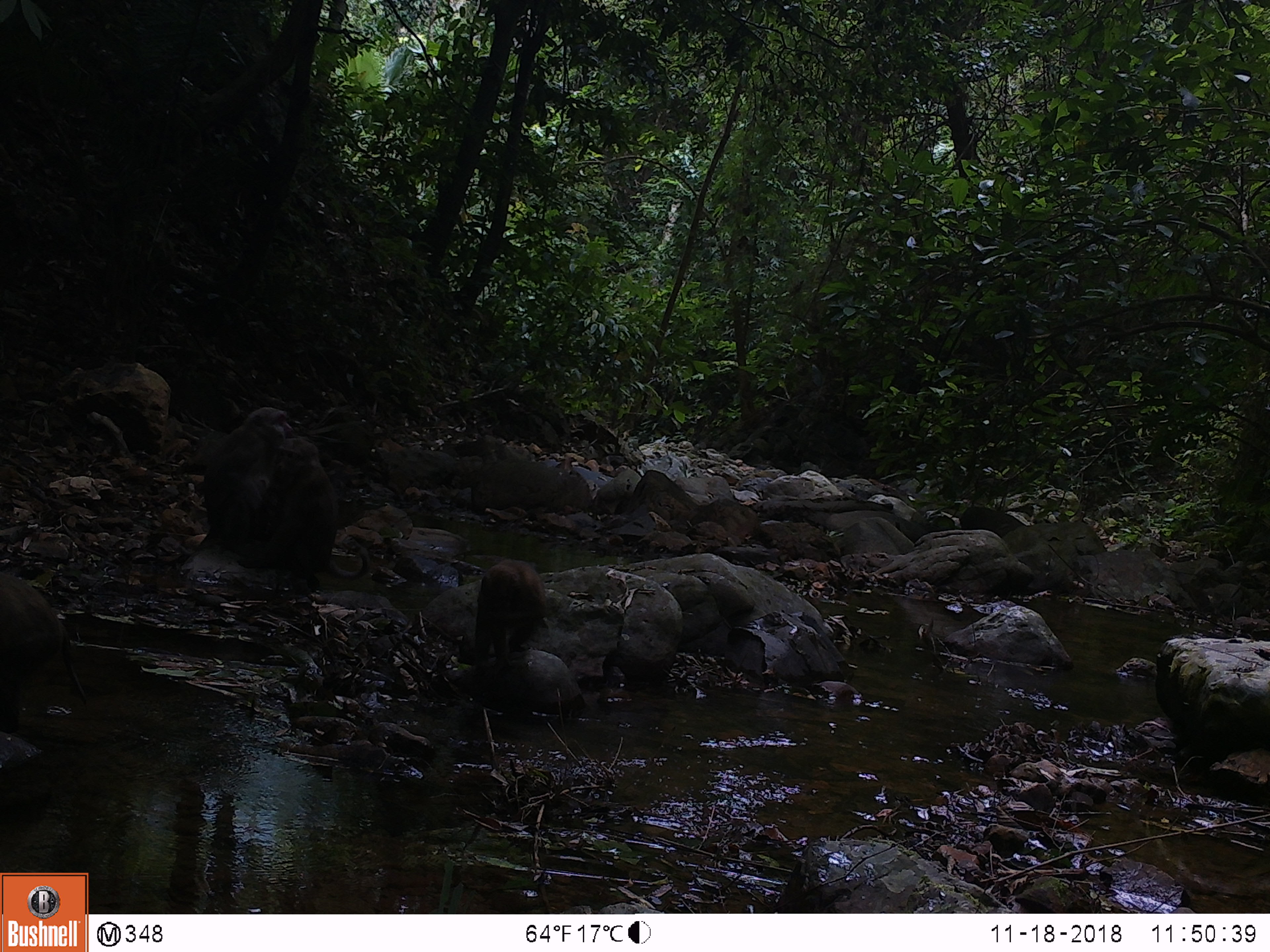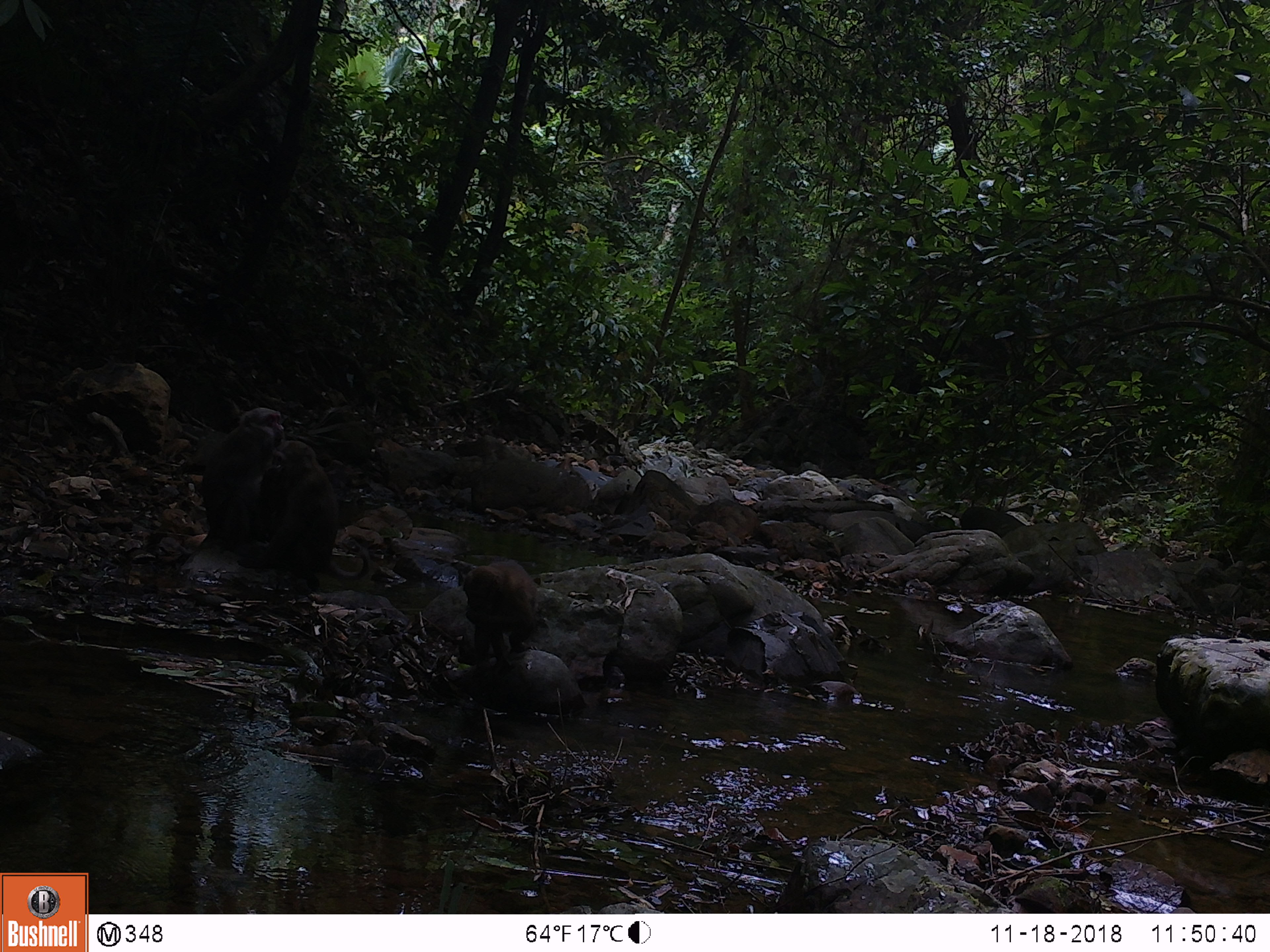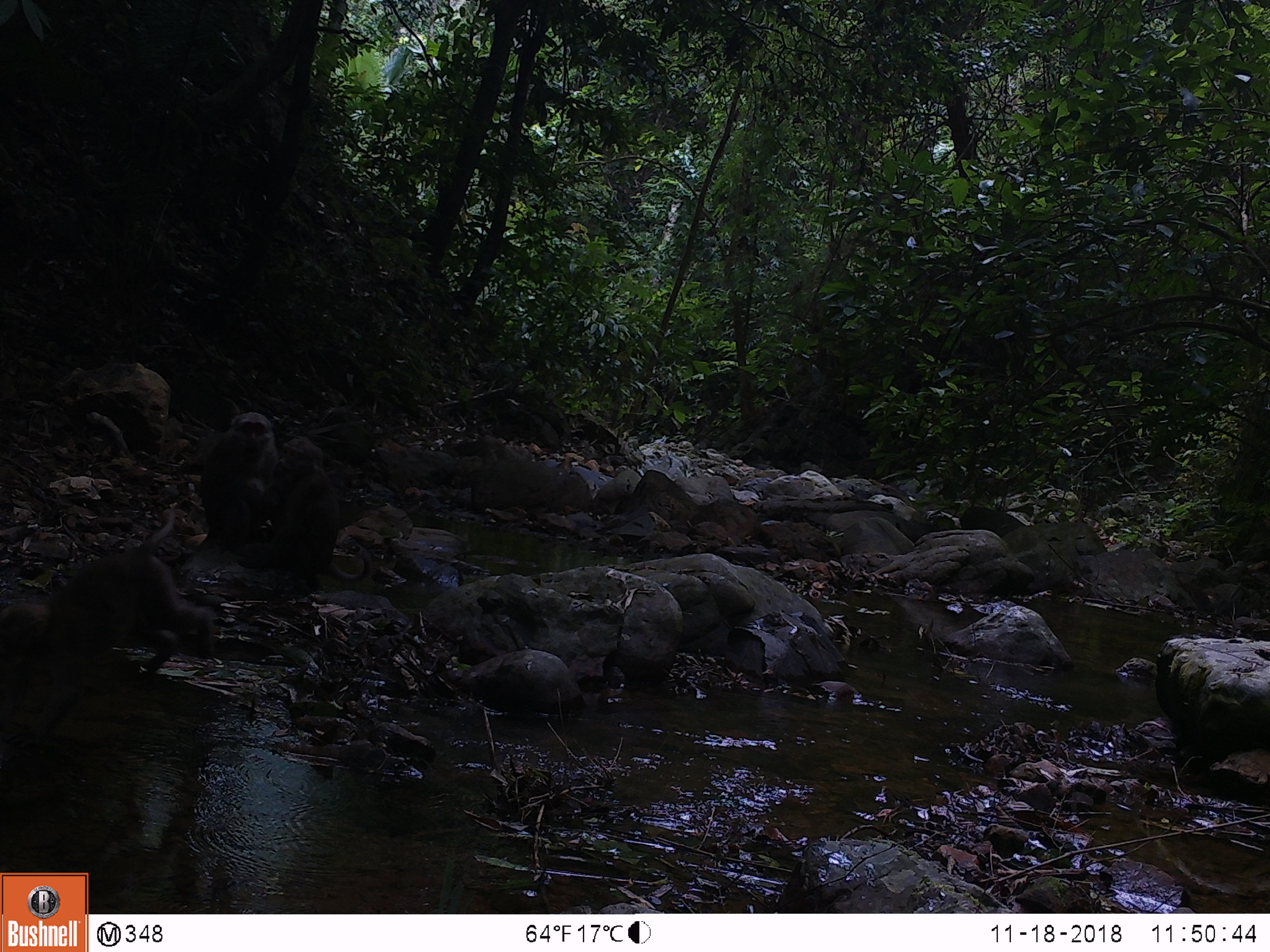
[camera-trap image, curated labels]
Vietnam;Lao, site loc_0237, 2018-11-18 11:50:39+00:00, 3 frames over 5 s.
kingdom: Animalia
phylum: Chordata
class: Mammalia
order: Primates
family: Cercopithecidae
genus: Macaca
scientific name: Macaca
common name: macaques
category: assam or rhesus macaque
Assam or rhesus macaque (macaques) (Macaca). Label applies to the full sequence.